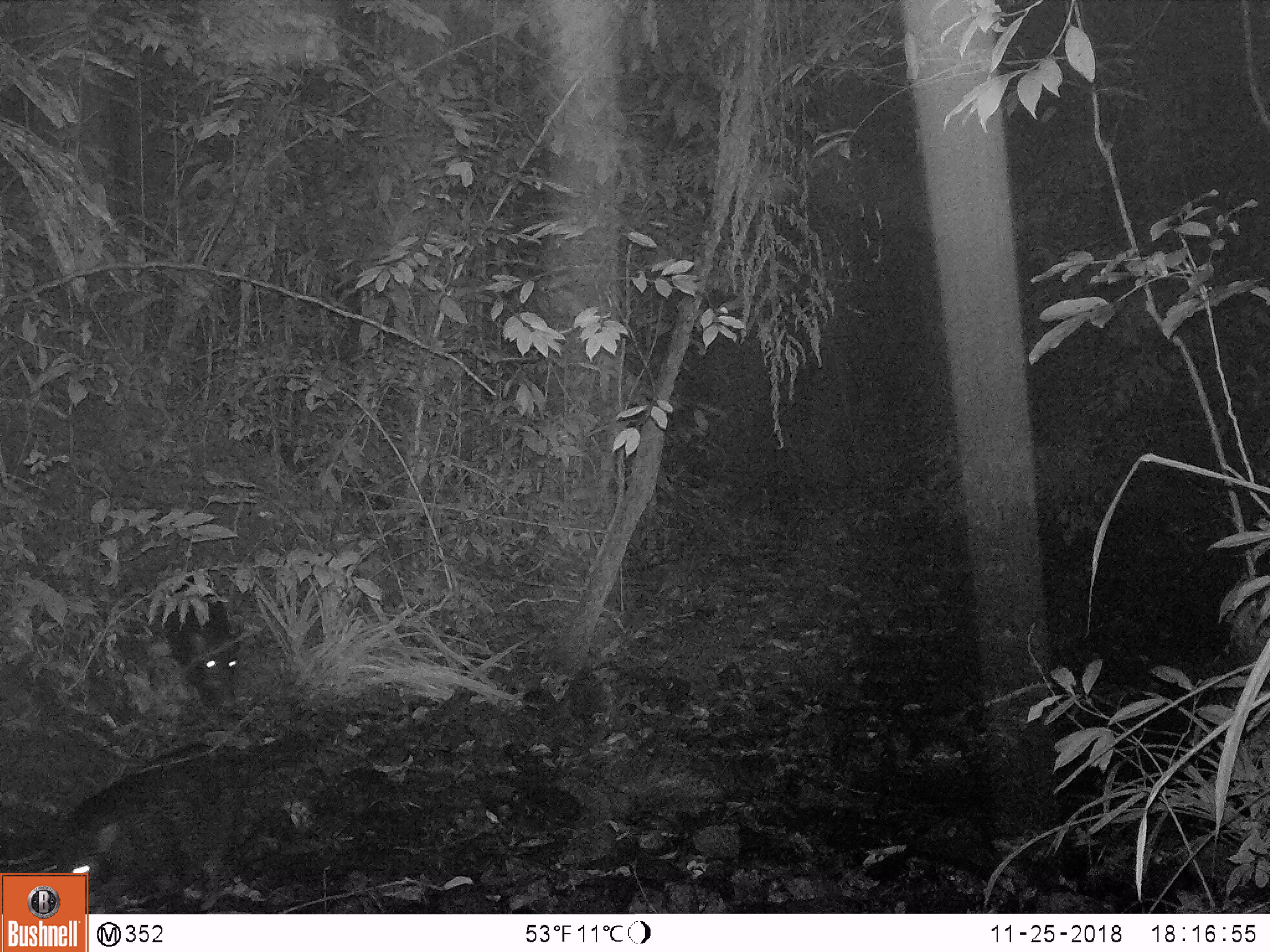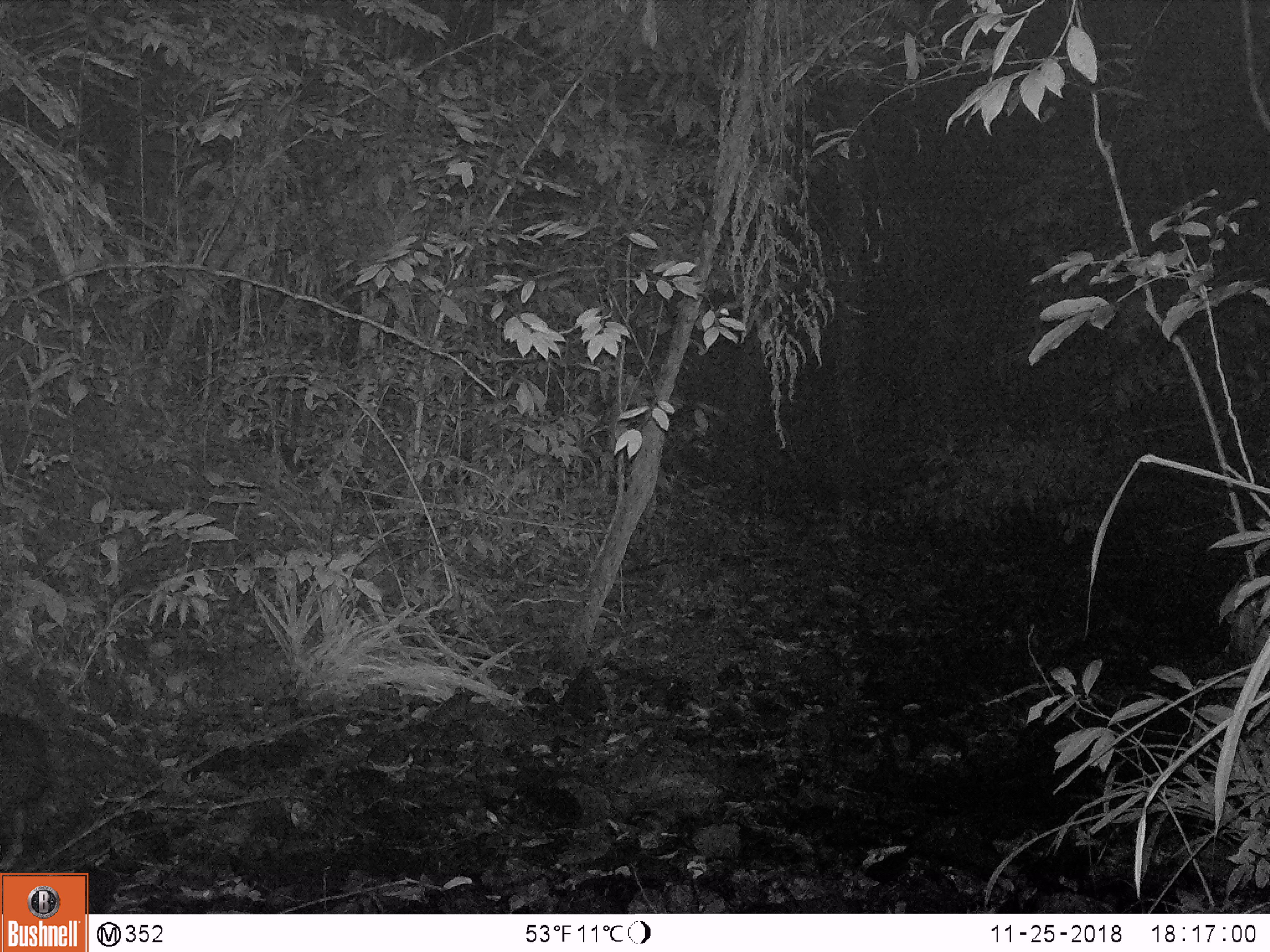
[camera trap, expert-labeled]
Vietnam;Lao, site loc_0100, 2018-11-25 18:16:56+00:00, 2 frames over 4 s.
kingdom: Animalia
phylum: Chordata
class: Mammalia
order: Artiodactyla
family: Suidae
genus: Sus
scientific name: Sus scrofa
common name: eurasian wild pig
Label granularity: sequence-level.